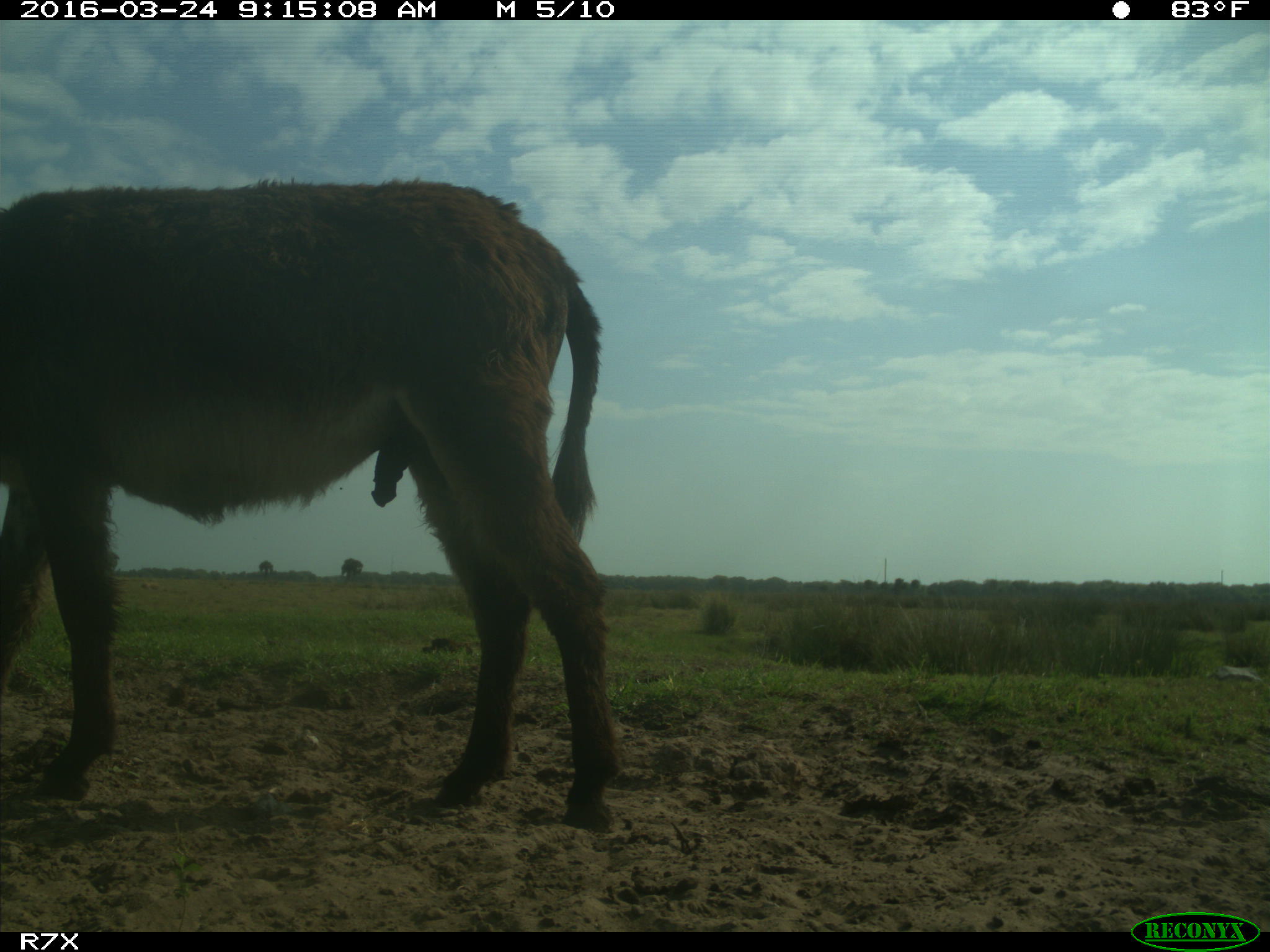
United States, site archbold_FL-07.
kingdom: Animalia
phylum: Chordata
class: Mammalia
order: Perissodactyla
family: Equidae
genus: Equus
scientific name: Equus africanus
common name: african wild ass